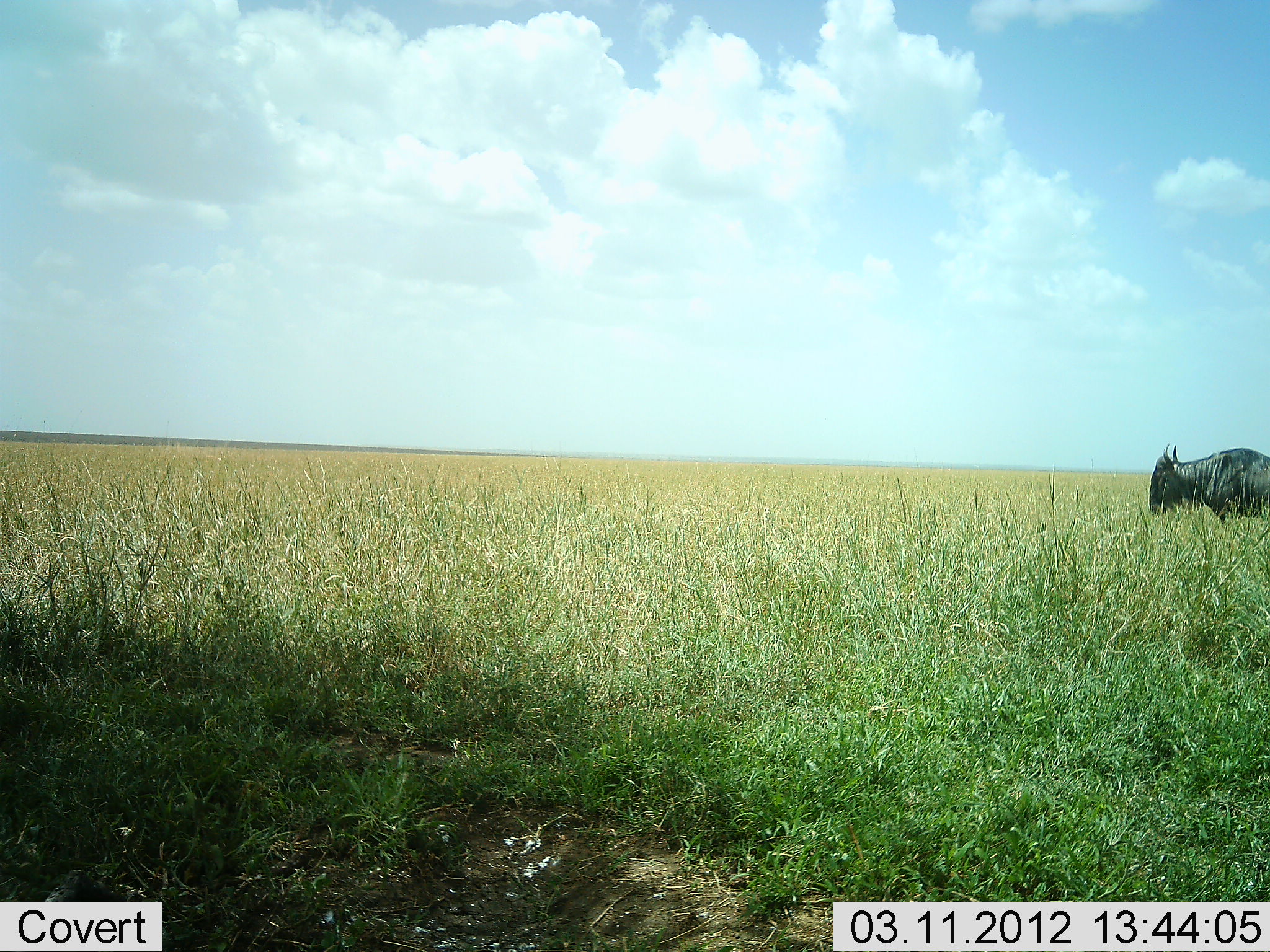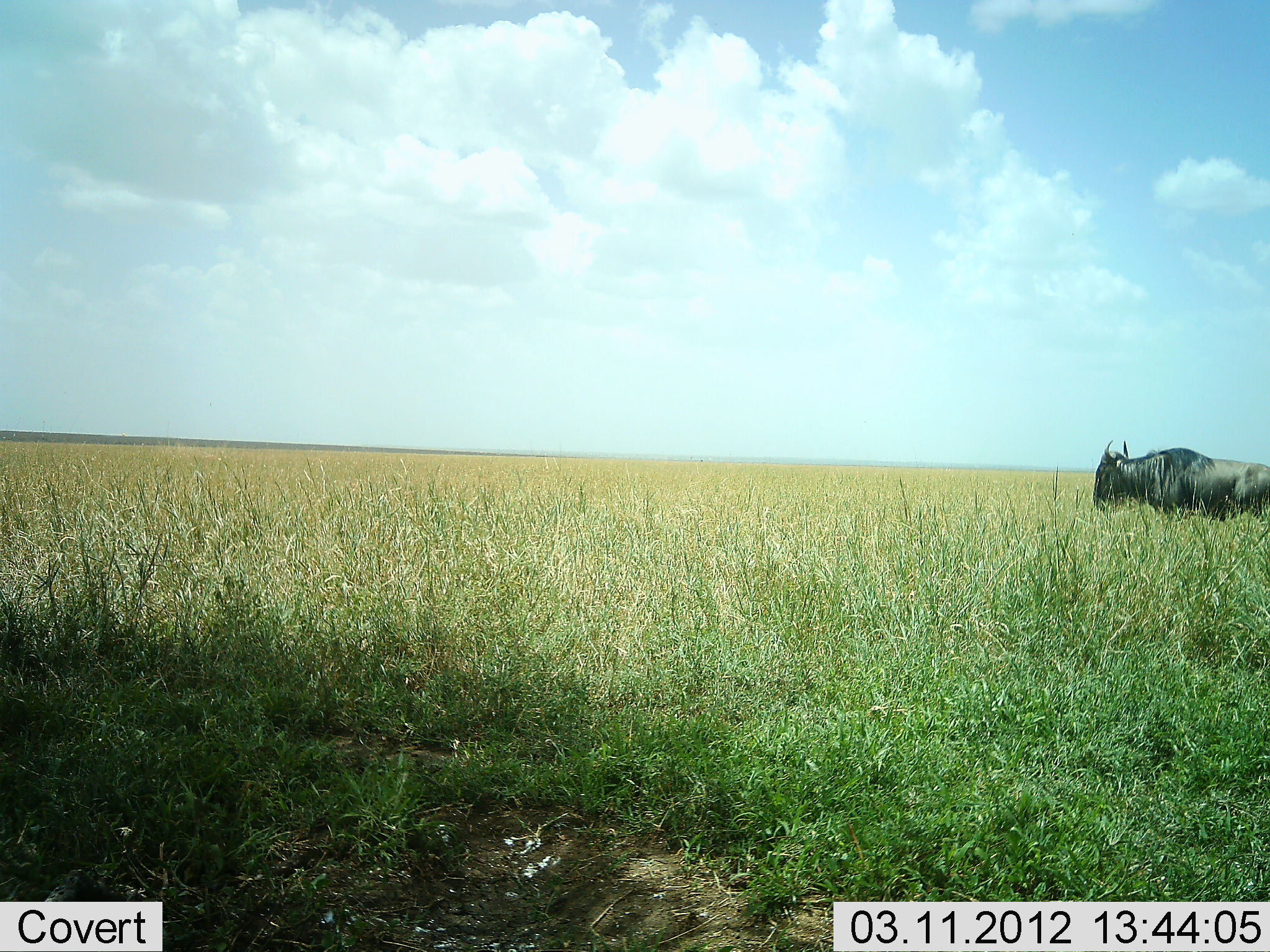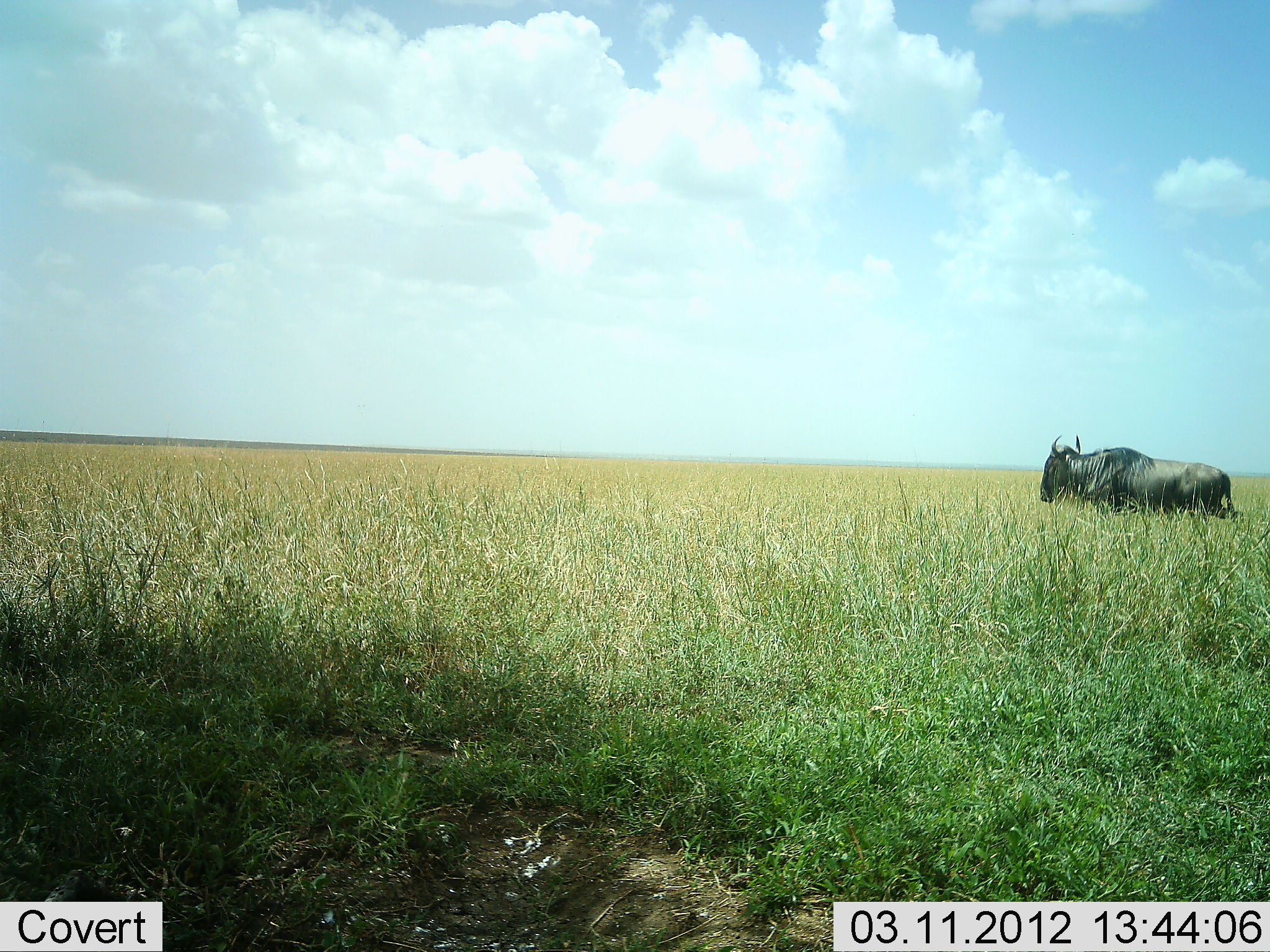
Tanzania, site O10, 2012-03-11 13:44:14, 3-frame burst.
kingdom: Animalia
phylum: Chordata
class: Mammalia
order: Artiodactyla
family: Bovidae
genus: Connochaetes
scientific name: Connochaetes taurinus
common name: blue wildebeest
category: wildebeest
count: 1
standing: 6%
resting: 0%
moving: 94%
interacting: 0%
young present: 0%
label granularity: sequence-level